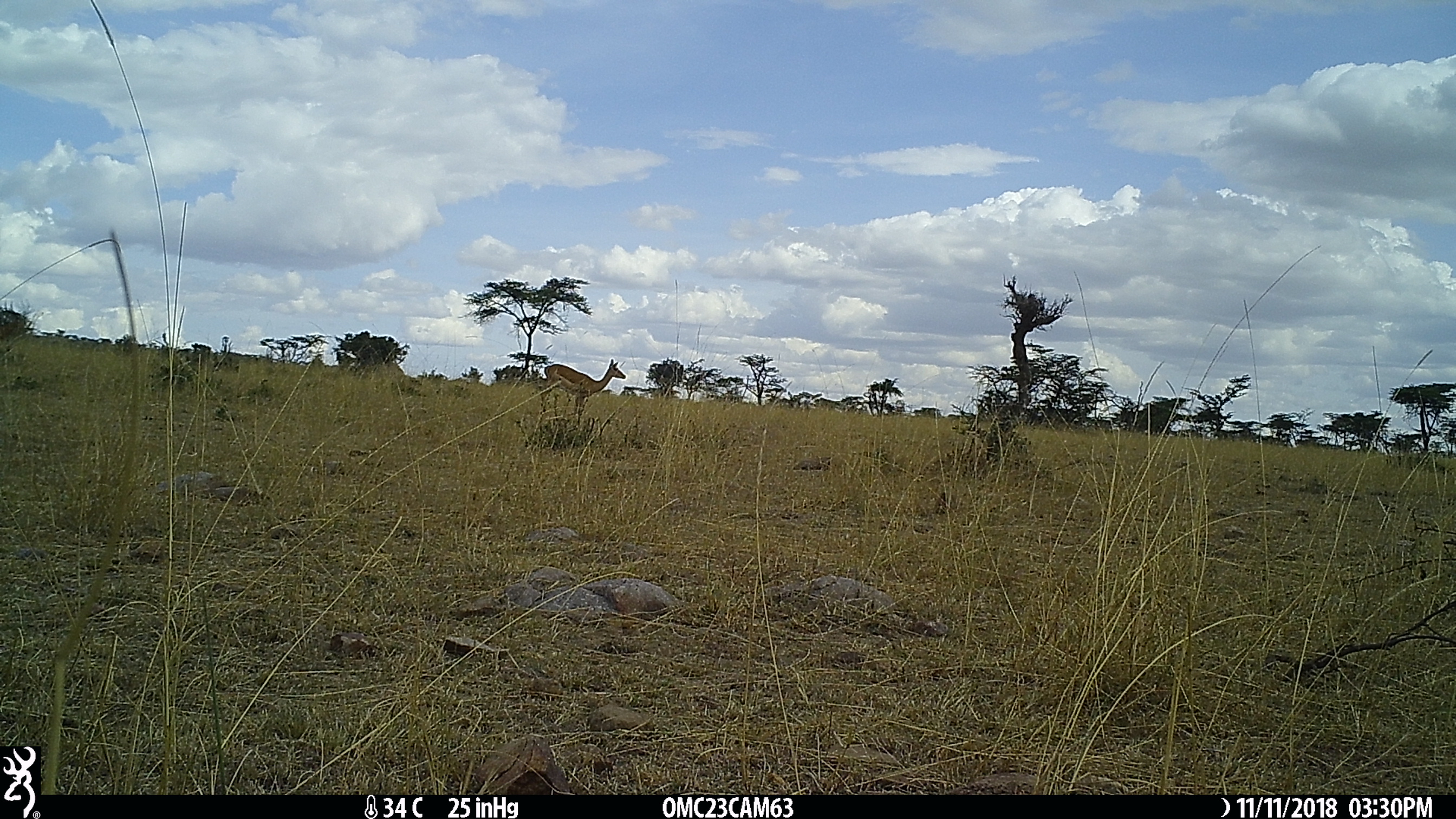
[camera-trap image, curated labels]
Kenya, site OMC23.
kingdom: Animalia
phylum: Chordata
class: Mammalia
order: Artiodactyla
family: Bovidae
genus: Aepyceros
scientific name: Aepyceros melampus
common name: impala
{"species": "impala (Aepyceros melampus)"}